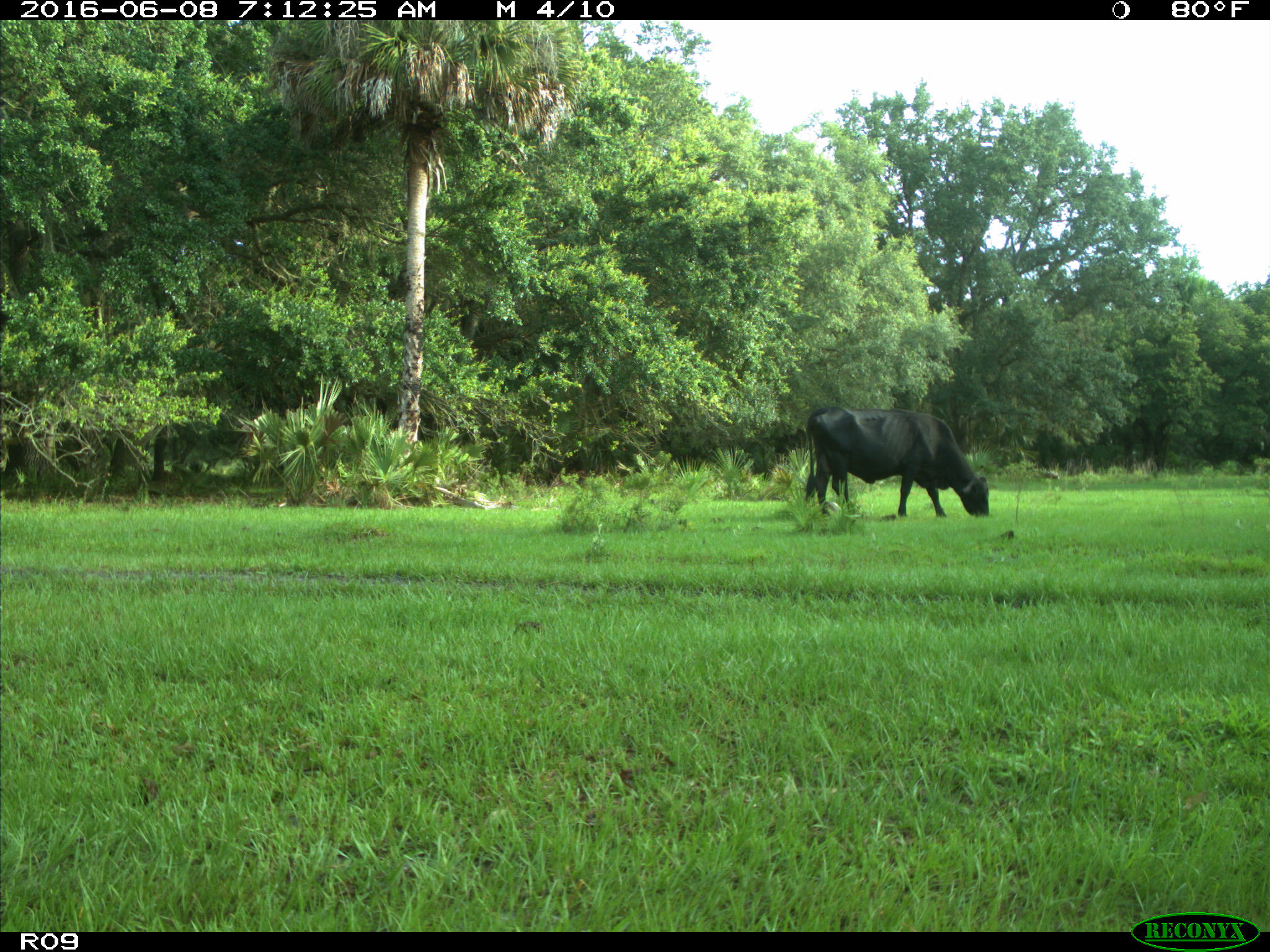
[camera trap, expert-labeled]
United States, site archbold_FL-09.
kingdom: Animalia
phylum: Chordata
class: Mammalia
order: Artiodactyla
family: Bovidae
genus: Bos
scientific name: Bos taurus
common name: domestic cow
Bos taurus (domestic cow).